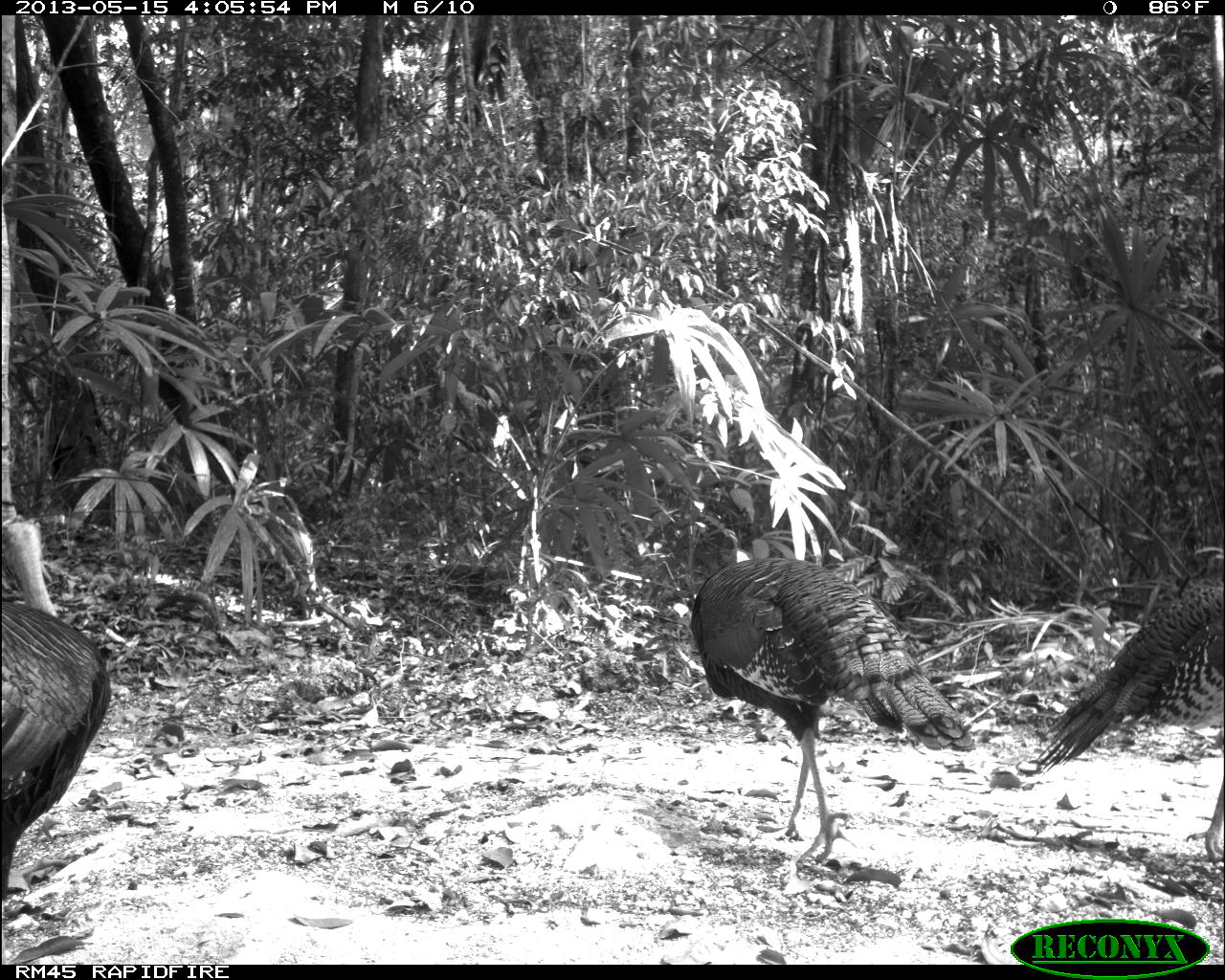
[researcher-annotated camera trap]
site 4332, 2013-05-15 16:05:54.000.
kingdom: Animalia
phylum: Chordata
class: Aves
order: Galliformes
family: Phasianidae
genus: Meleagris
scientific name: Meleagris ocellata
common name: ocellated turkey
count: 4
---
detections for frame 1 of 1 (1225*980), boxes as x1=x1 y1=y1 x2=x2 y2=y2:
meleagris ocellata: x1=688 y1=556 x2=979 y2=875; x1=1024 y1=532 x2=1223 y2=868; x1=1 y1=503 x2=112 y2=903